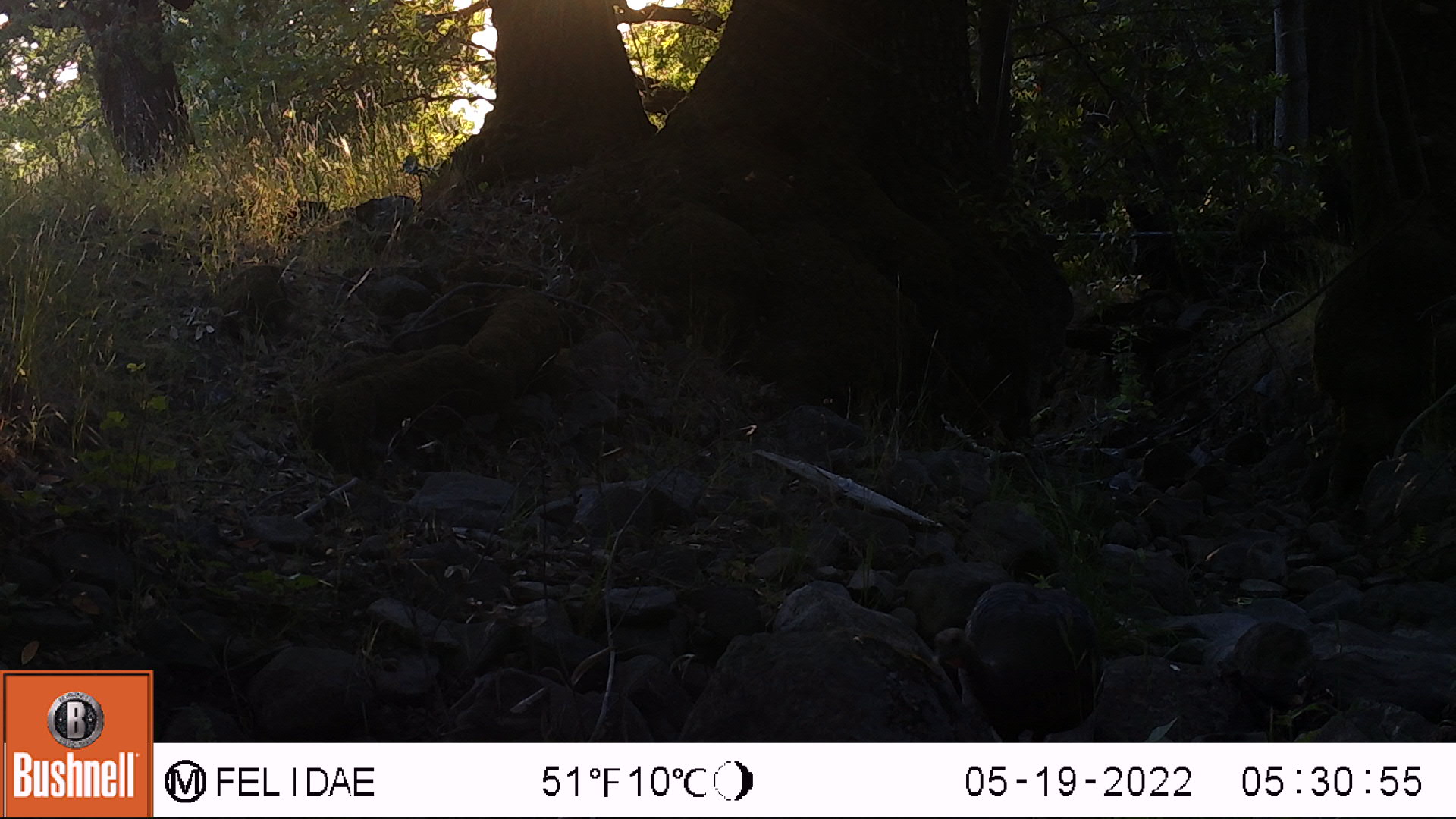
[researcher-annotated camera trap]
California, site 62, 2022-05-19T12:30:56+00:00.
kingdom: Animalia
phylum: Chordata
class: Aves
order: Galliformes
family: Phasianidae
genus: Meleagris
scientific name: Meleagris gallopavo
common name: turkey